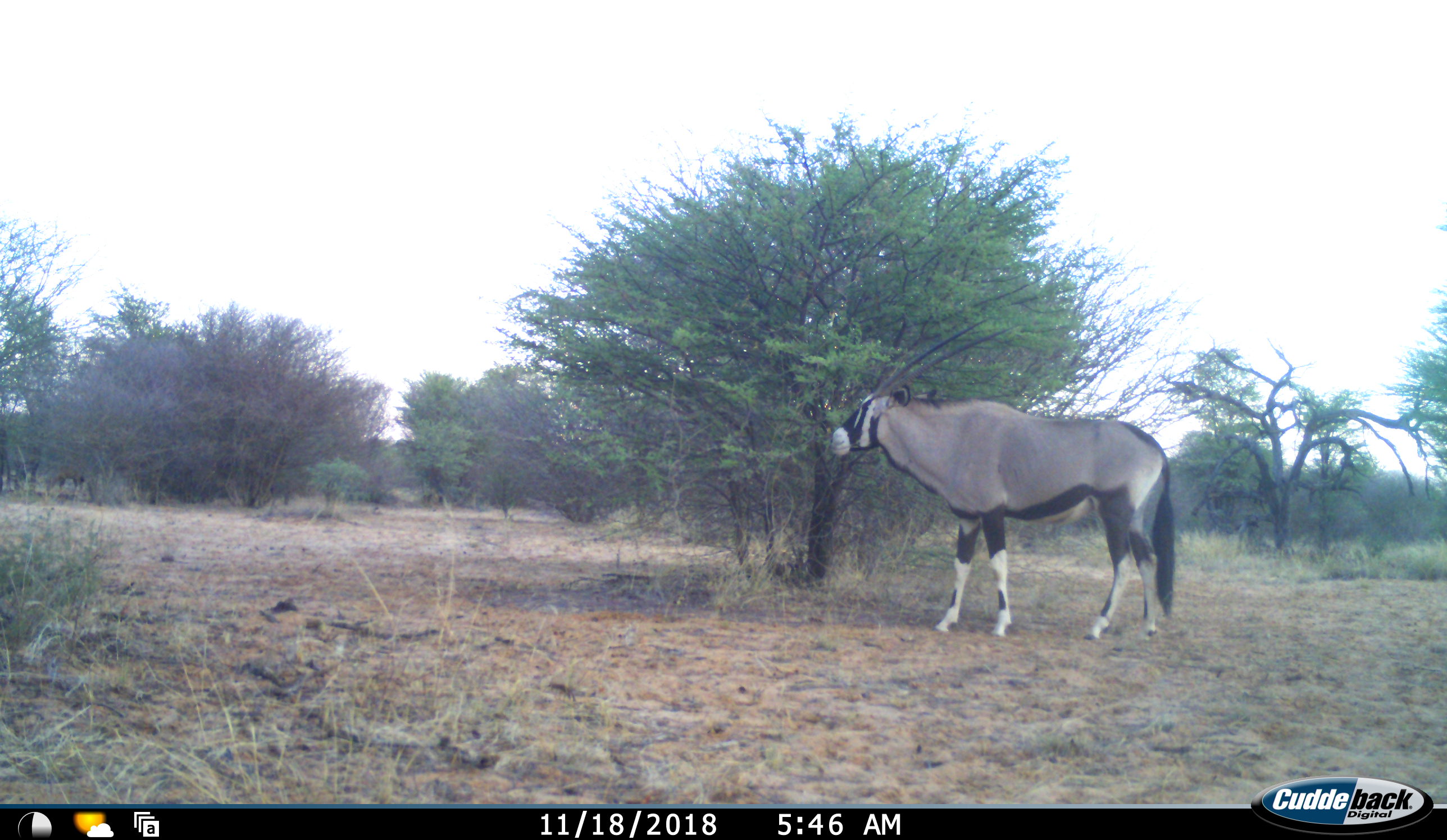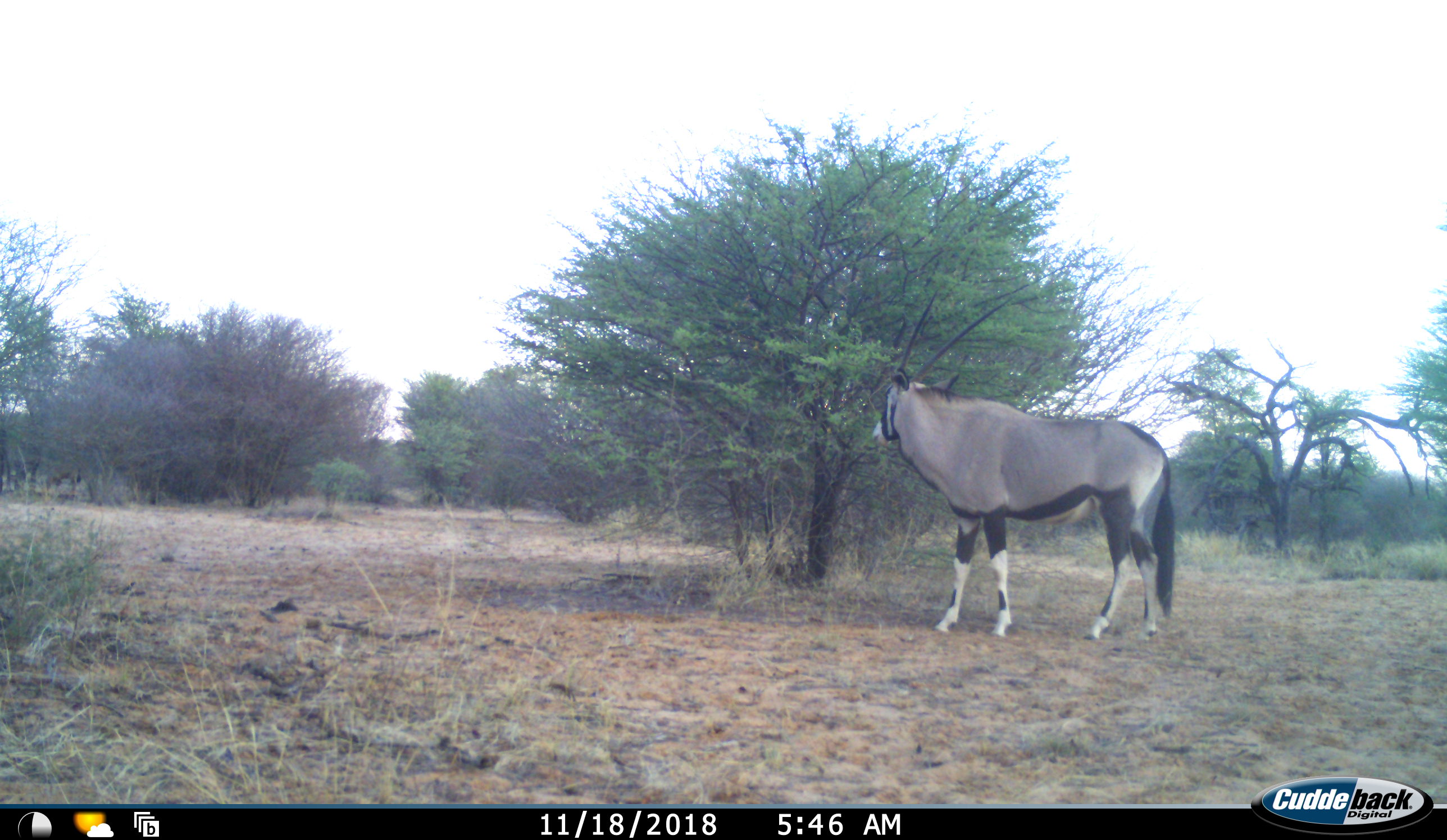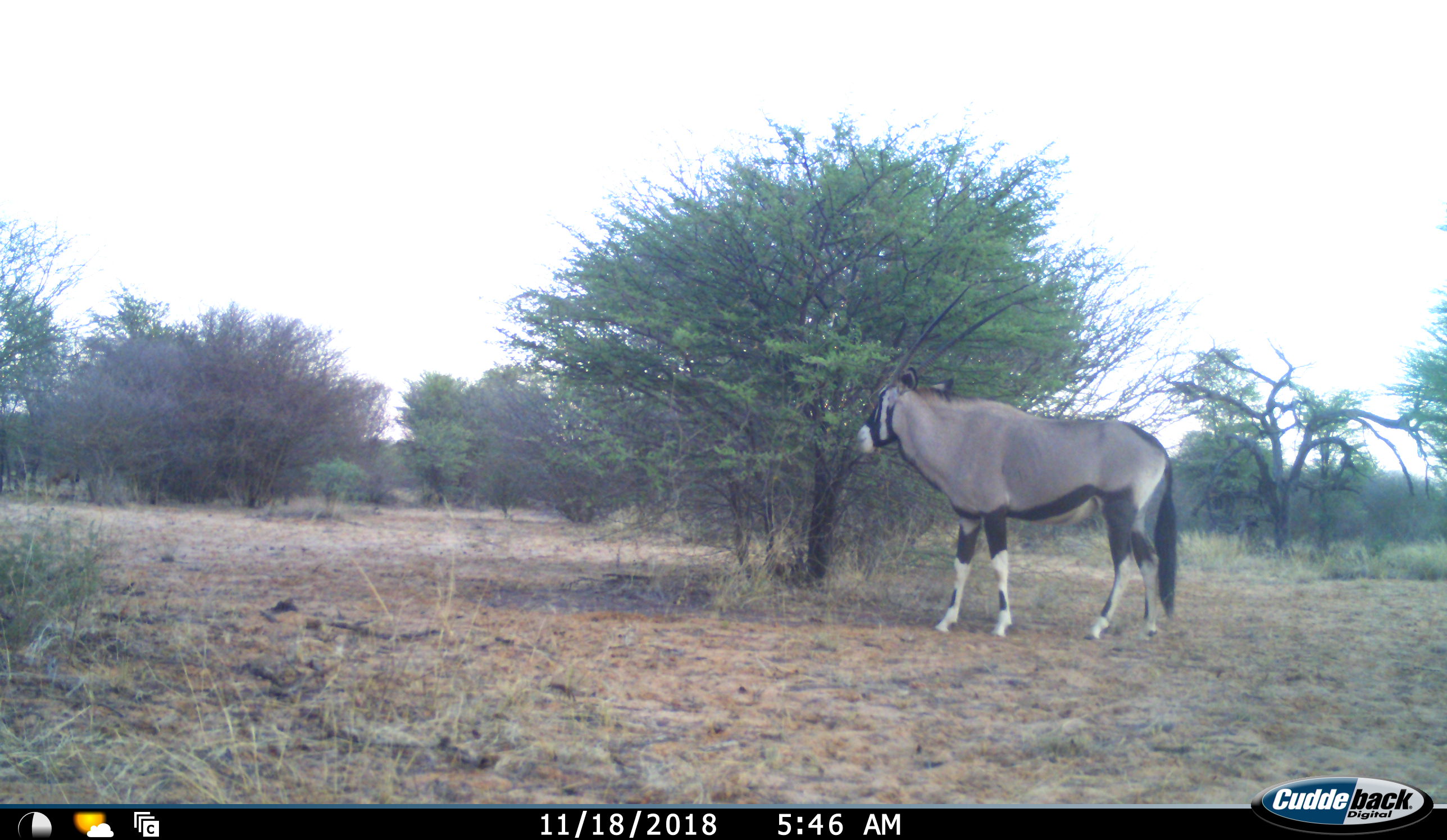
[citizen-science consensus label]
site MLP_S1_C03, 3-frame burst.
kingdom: Animalia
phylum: Chordata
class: Mammalia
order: Artiodactyla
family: Bovidae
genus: Oryx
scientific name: Oryx gazella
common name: gemsbok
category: oryx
Oryx (gemsbok) (Oryx gazella), count 1. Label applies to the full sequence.